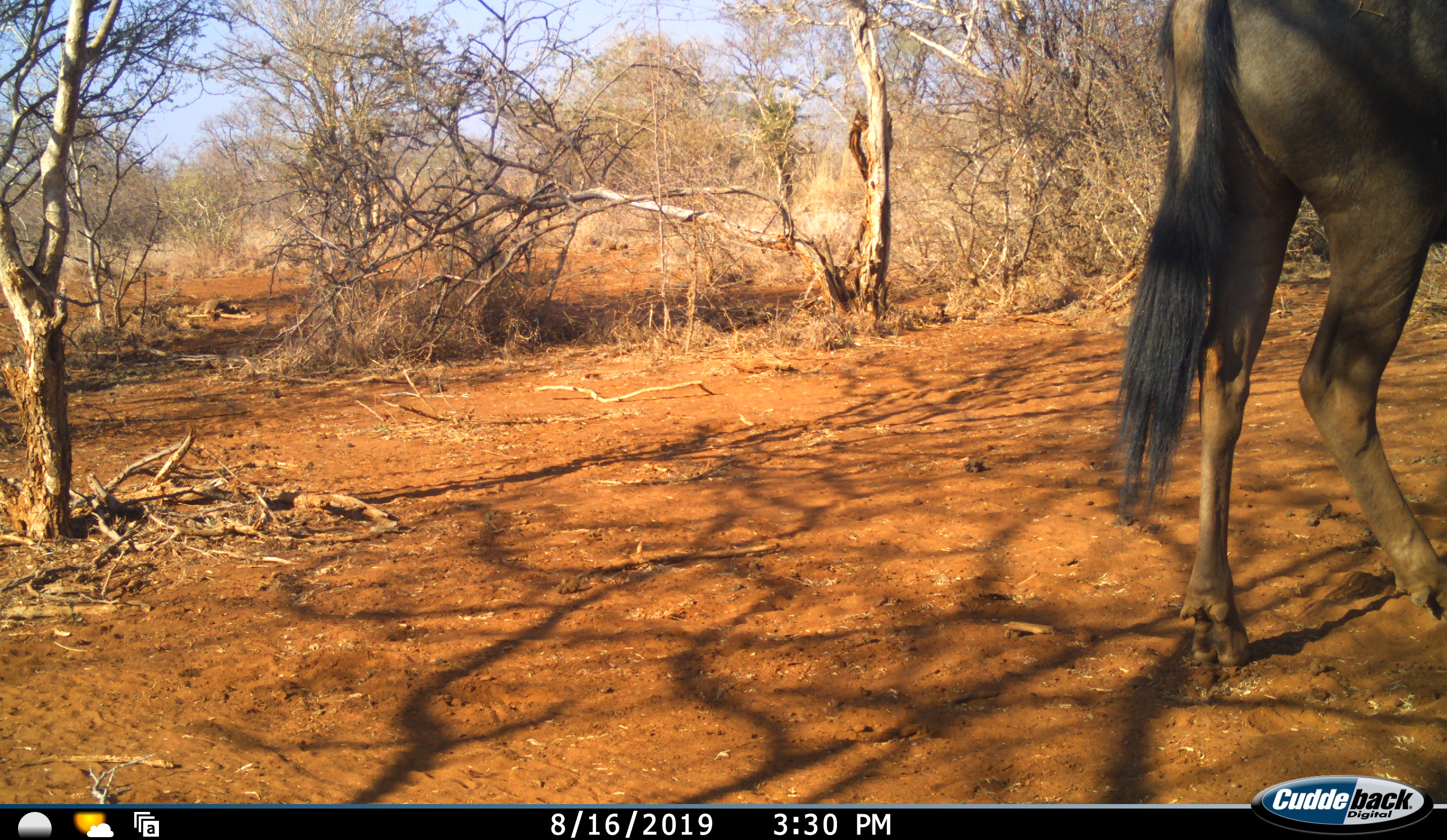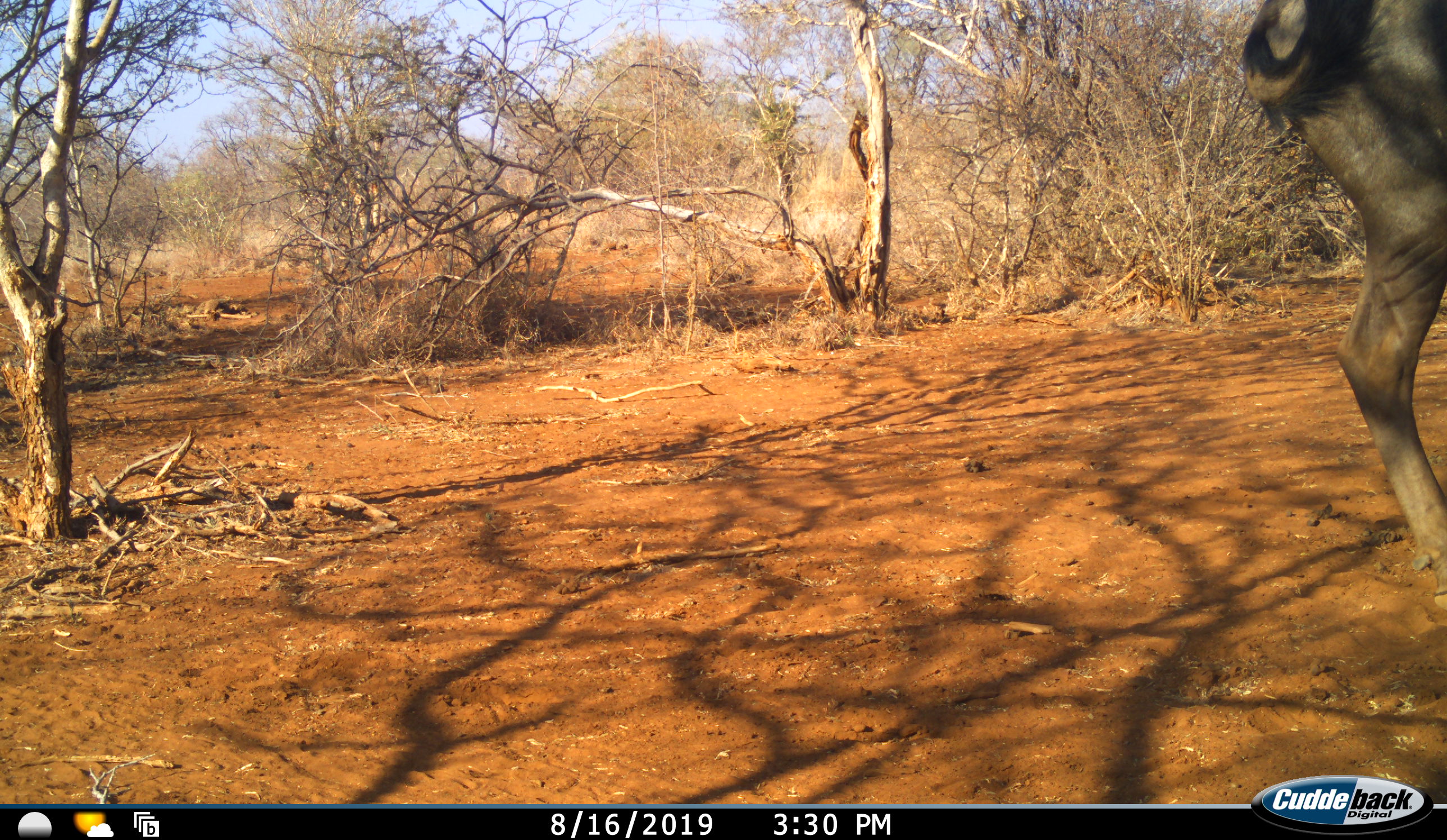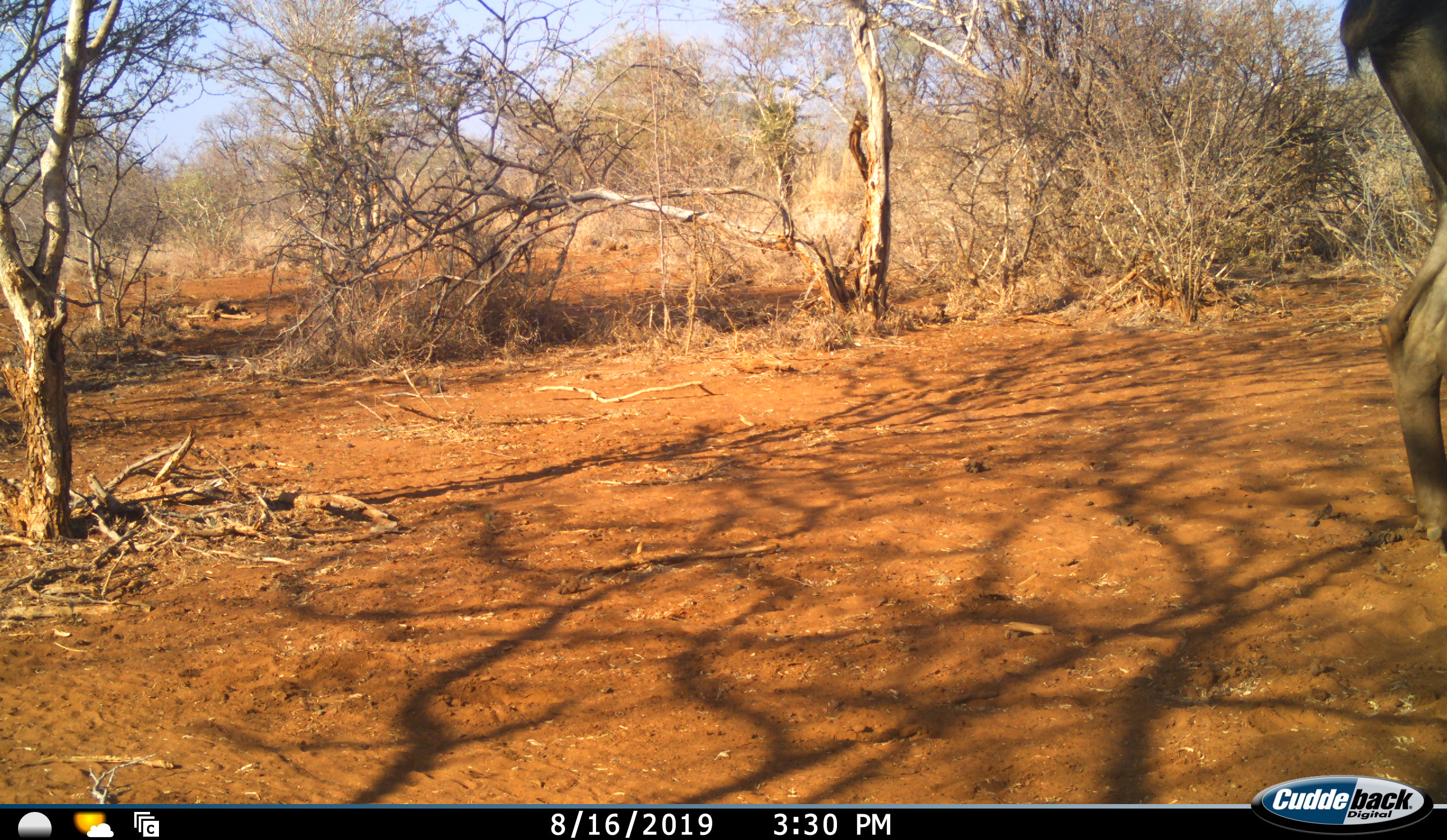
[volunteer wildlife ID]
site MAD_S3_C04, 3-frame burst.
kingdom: Animalia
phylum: Chordata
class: Mammalia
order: Artiodactyla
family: Bovidae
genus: Connochaetes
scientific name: Connochaetes taurinus taurinus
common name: blue wildebeest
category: wildebeestblue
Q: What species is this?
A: Wildebeestblue (blue wildebeest) (Connochaetes taurinus taurinus).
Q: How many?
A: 1.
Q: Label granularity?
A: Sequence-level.